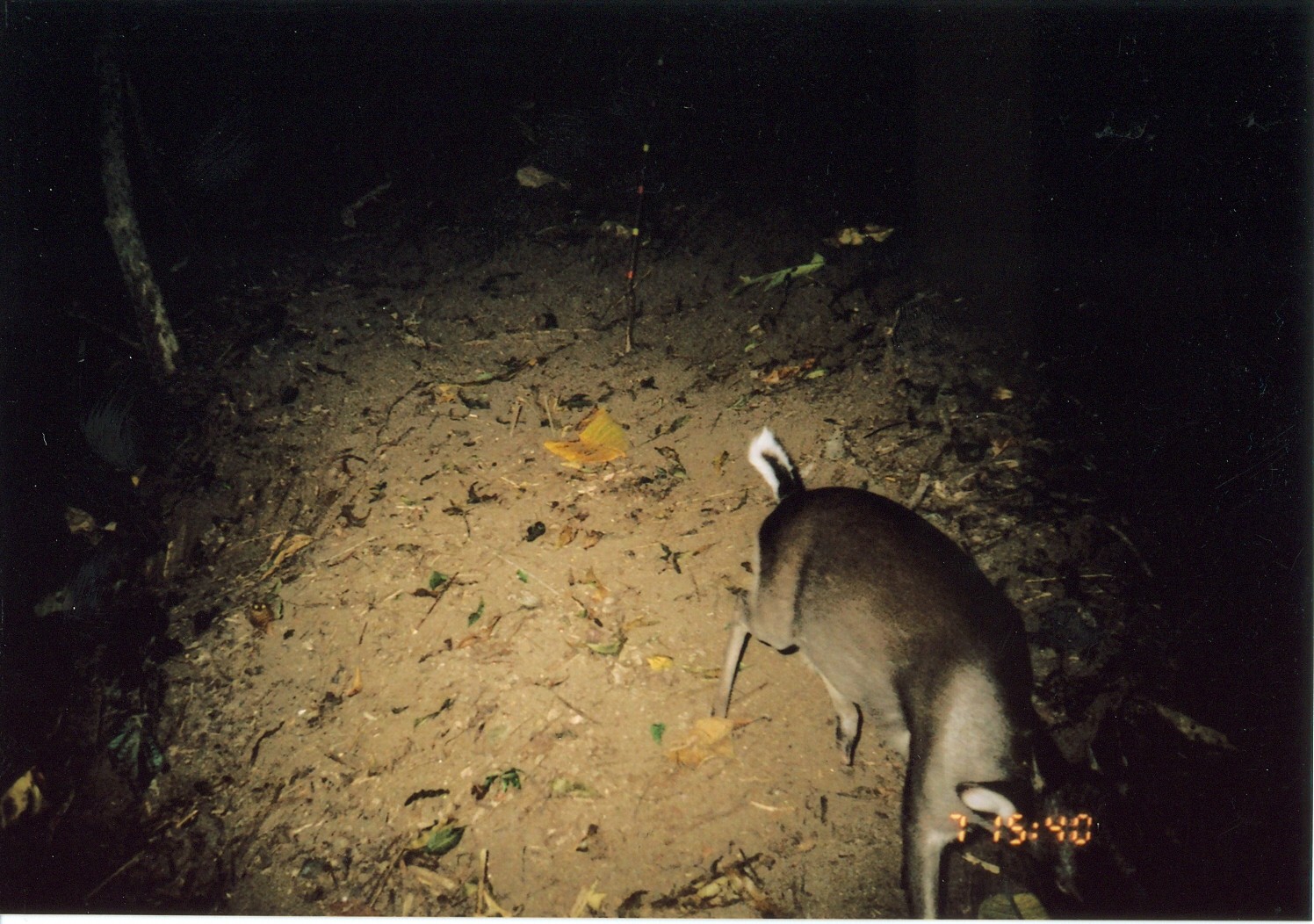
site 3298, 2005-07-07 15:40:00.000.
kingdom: Animalia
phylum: Chordata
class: Mammalia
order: Artiodactyla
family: Bovidae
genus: Philantomba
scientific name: Philantomba monticola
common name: blue duiker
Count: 1.